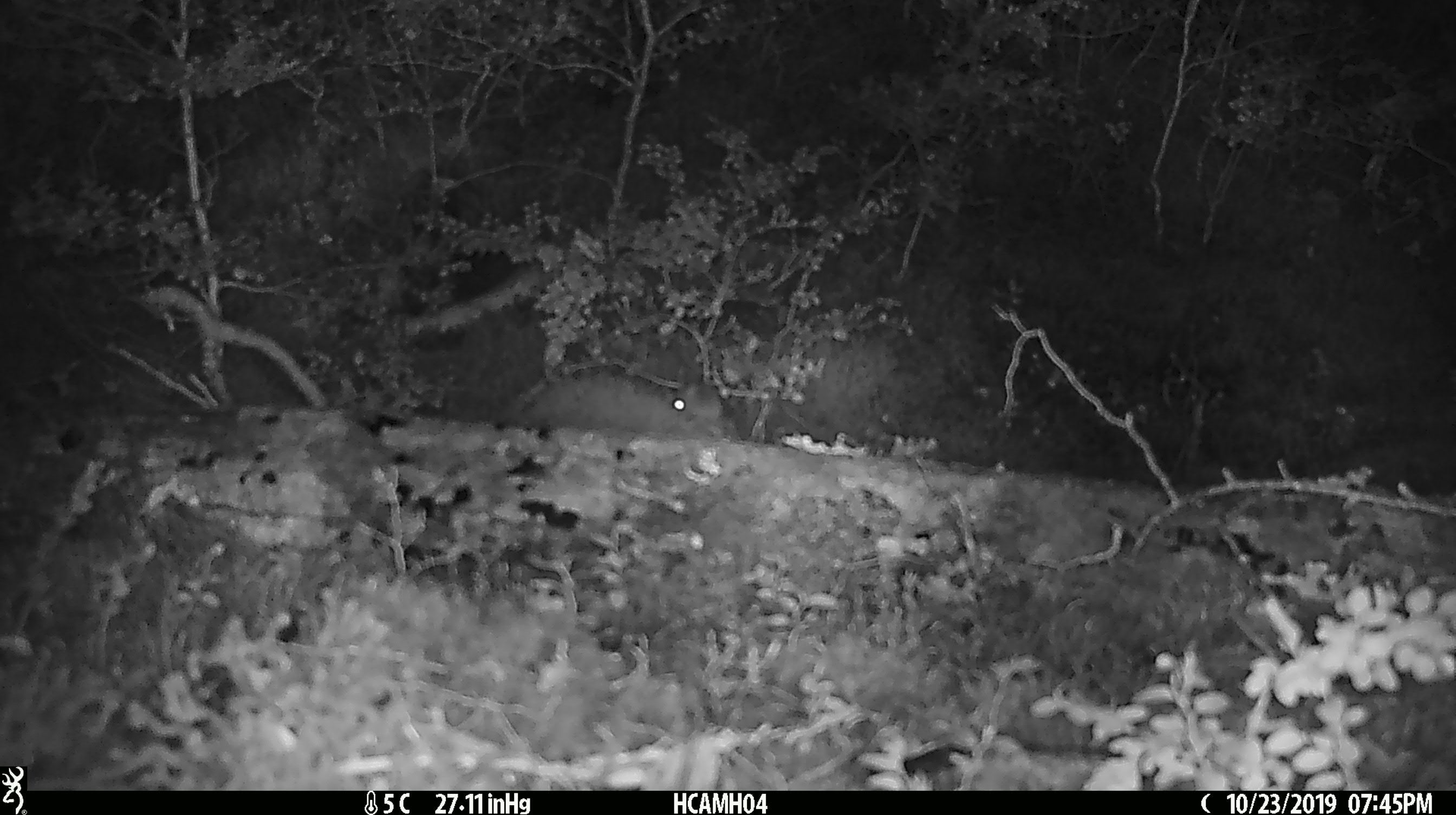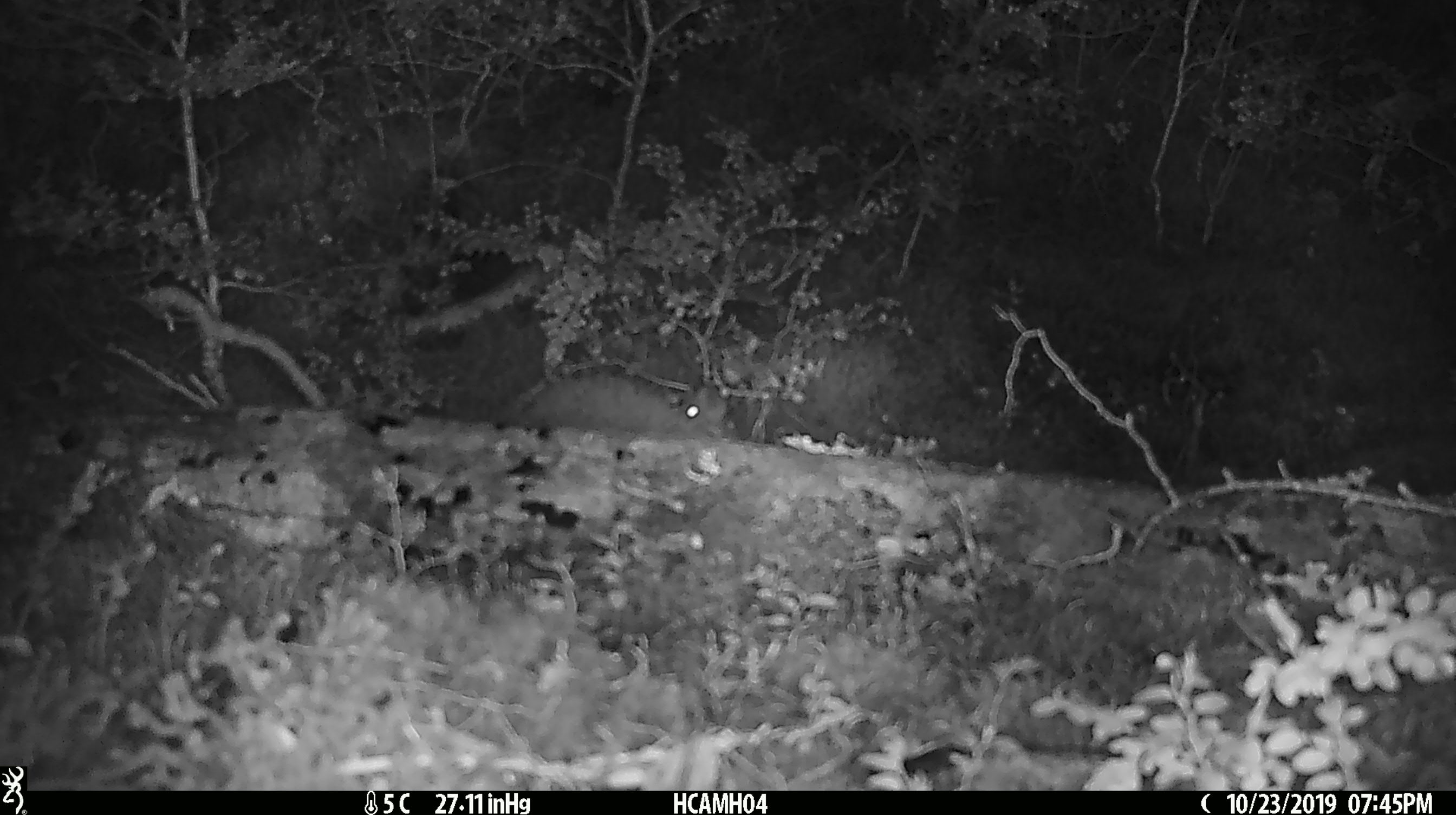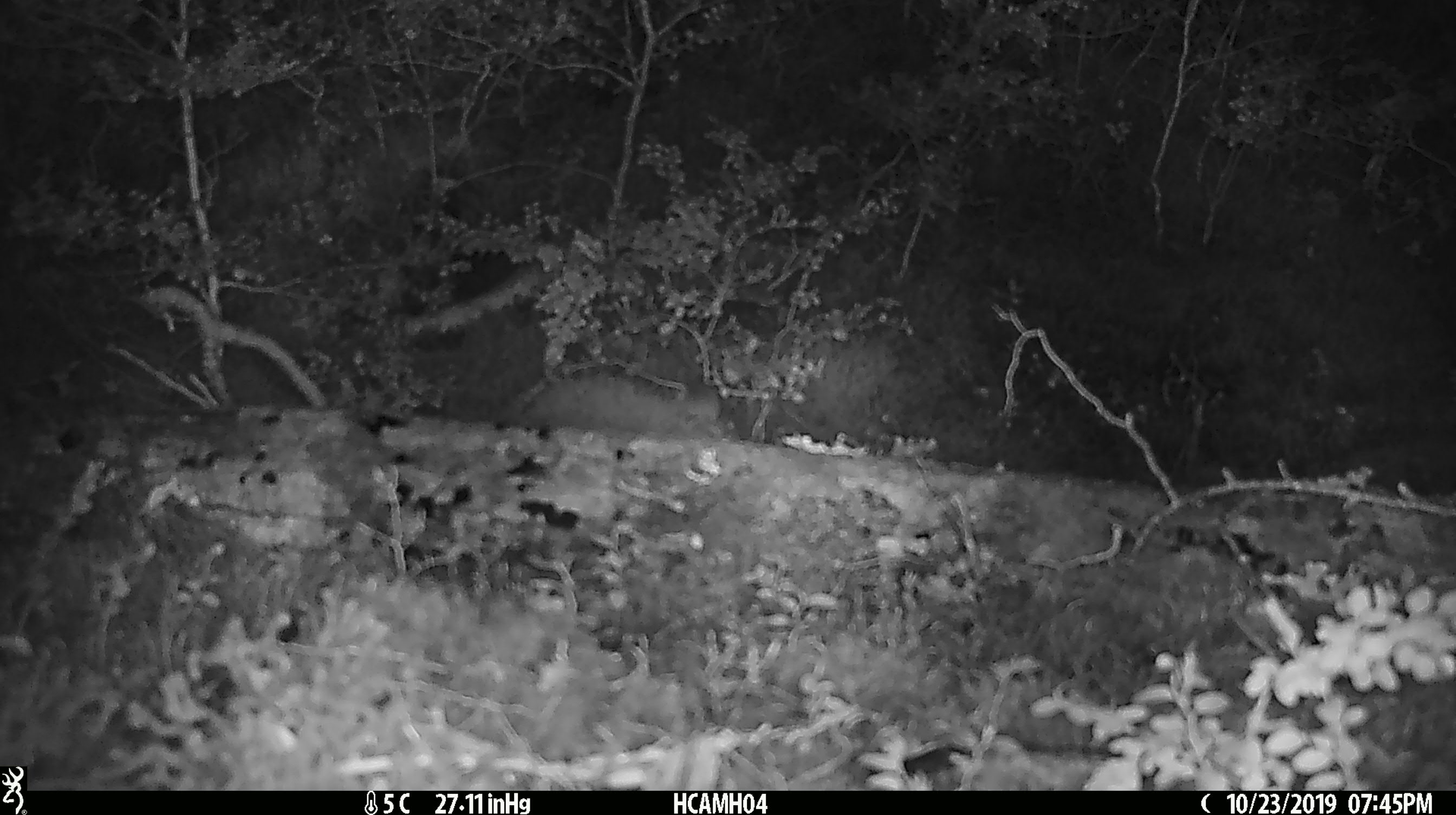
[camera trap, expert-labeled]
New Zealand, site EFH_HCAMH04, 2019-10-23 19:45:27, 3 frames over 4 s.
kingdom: Animalia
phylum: Chordata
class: Mammalia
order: Rodentia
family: Muridae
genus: Mus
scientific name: Mus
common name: mouse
Mouse (Mus).